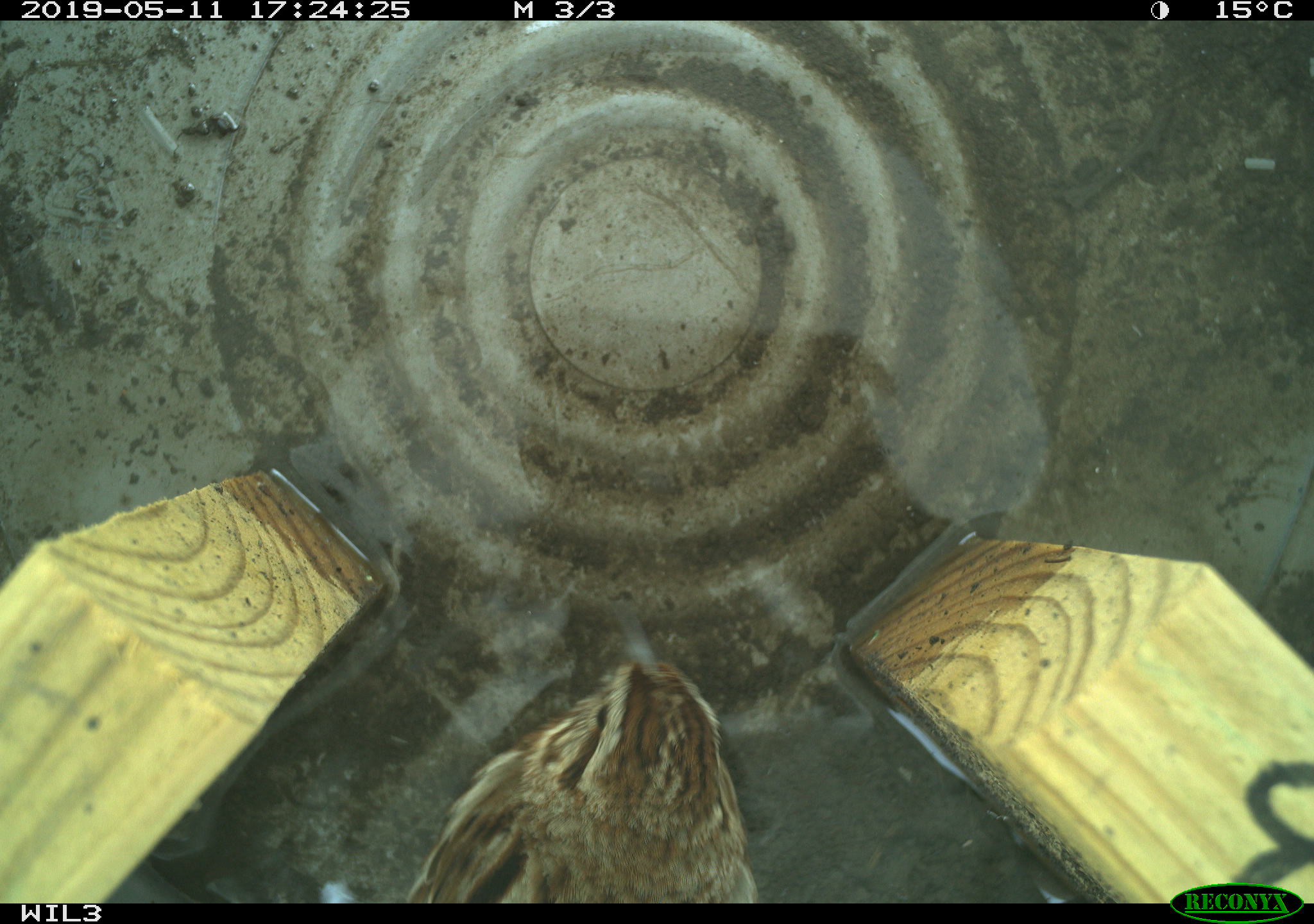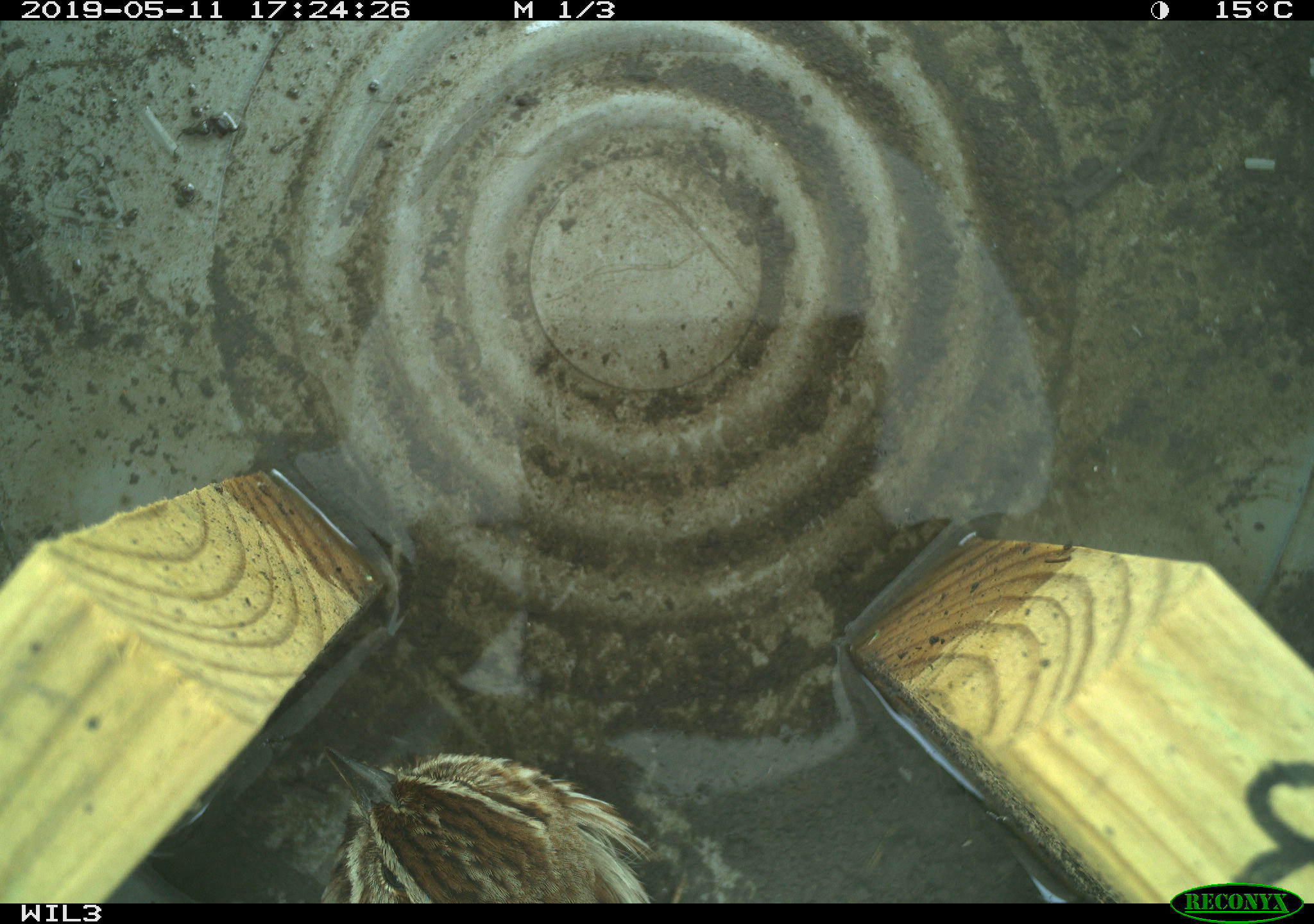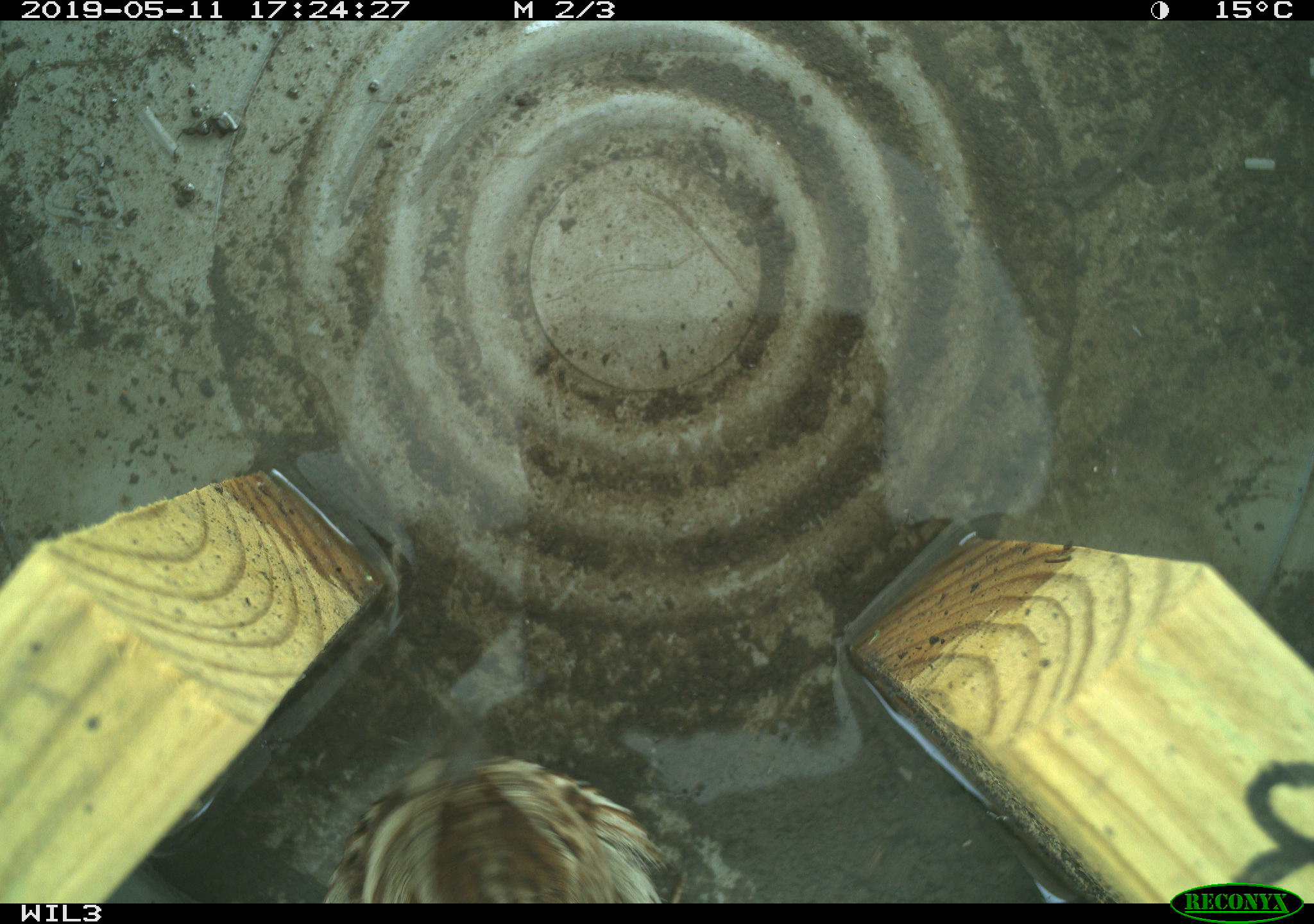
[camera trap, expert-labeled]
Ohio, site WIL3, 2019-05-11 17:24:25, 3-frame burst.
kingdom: Animalia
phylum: Chordata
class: Aves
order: Passeriformes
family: Passerellidae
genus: Melospiza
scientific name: Melospiza melodia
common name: song sparrow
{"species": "song sparrow (Melospiza melodia)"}